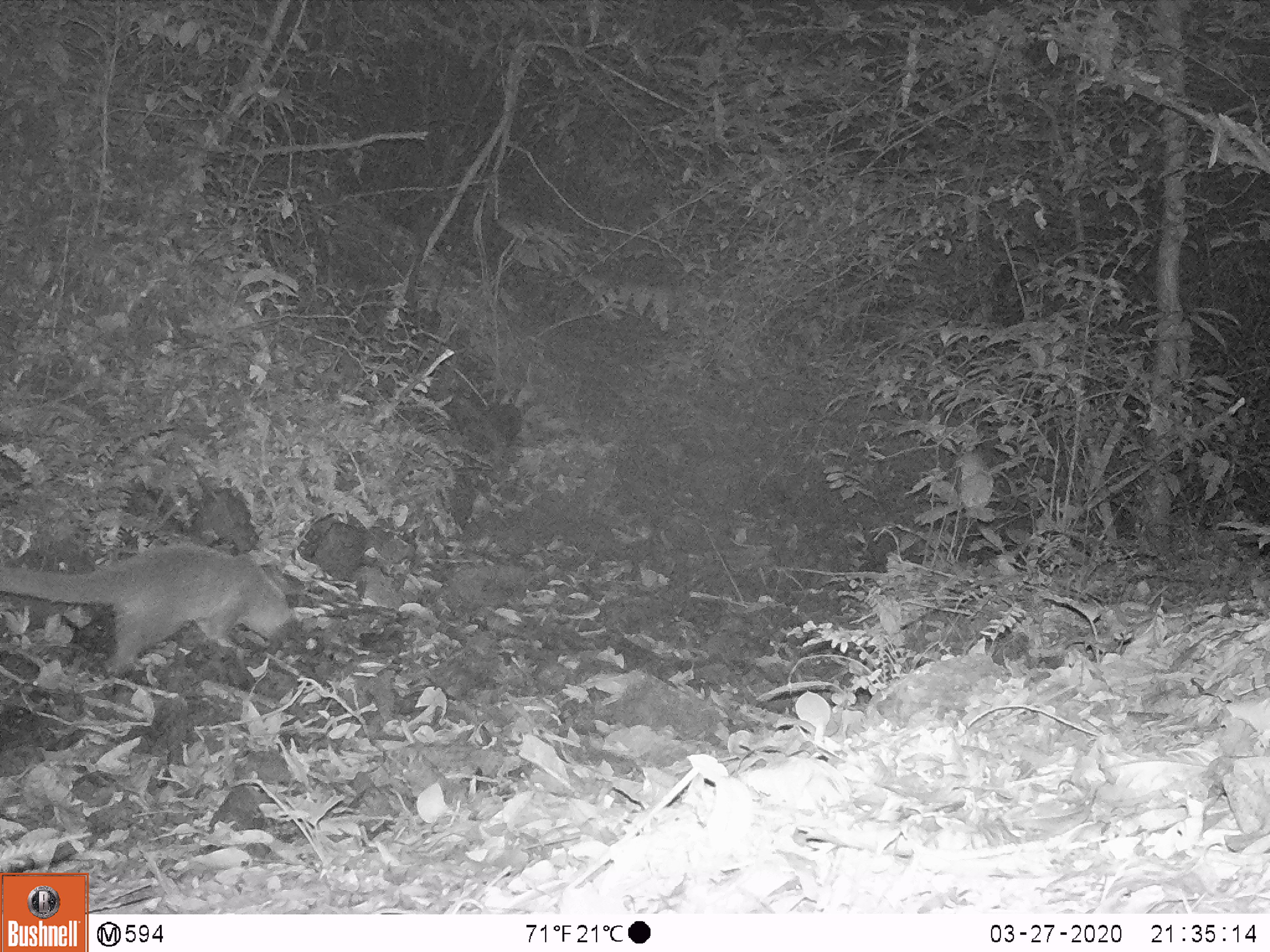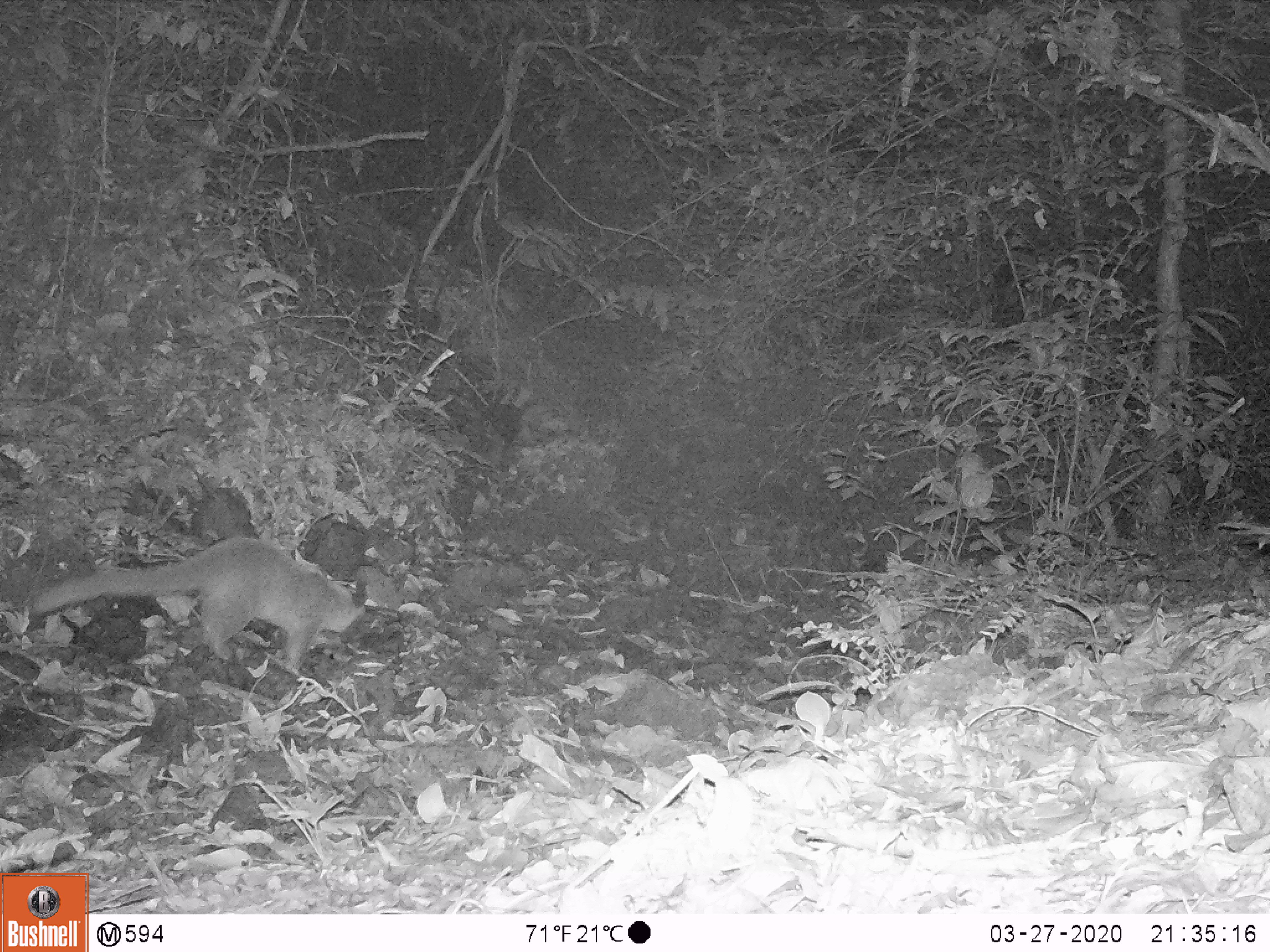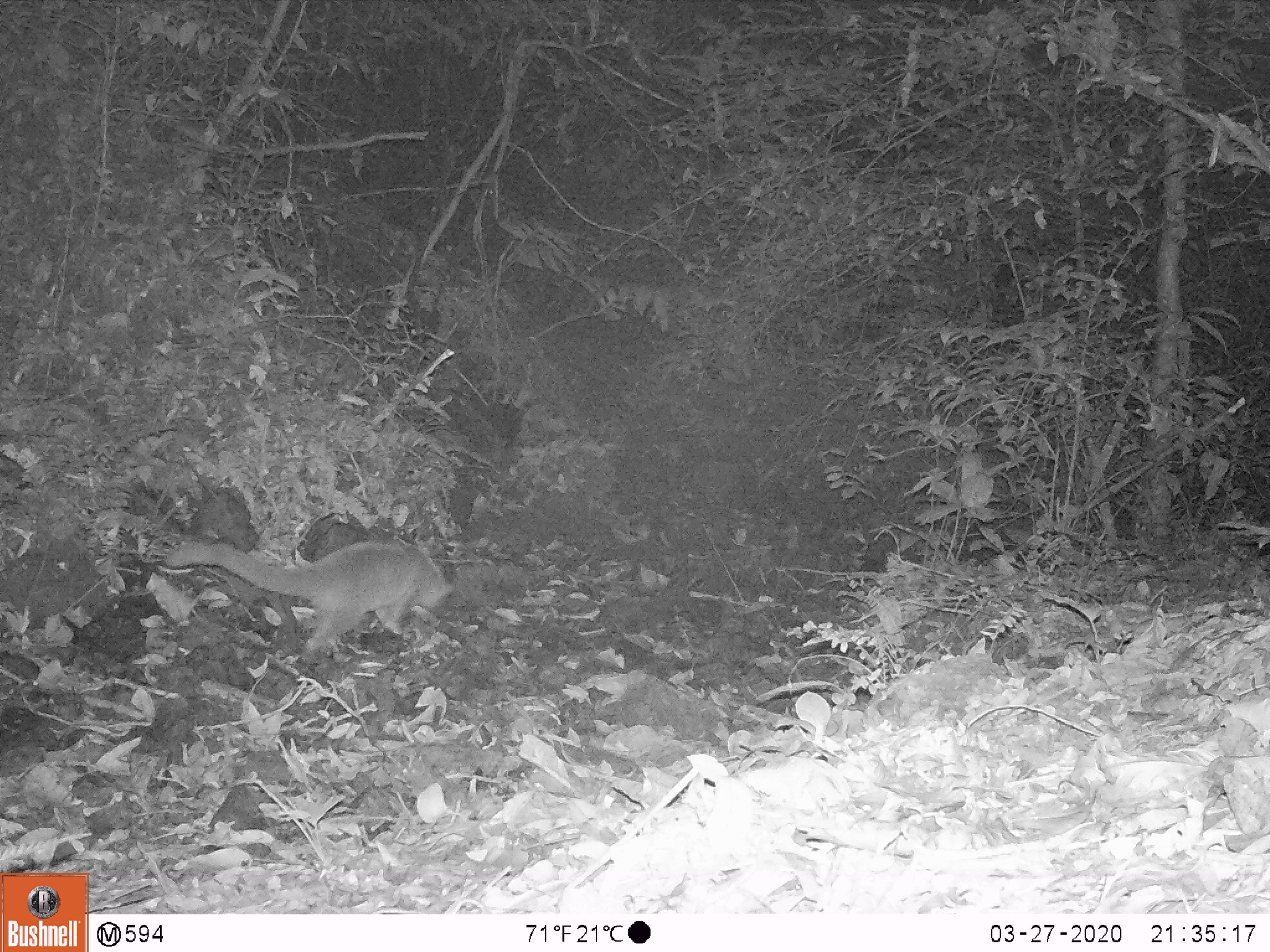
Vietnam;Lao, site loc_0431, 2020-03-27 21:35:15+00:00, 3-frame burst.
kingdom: Animalia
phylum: Chordata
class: Mammalia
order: Carnivora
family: Viverridae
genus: Paguma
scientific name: Paguma larvata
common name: masked palm civet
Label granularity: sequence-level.